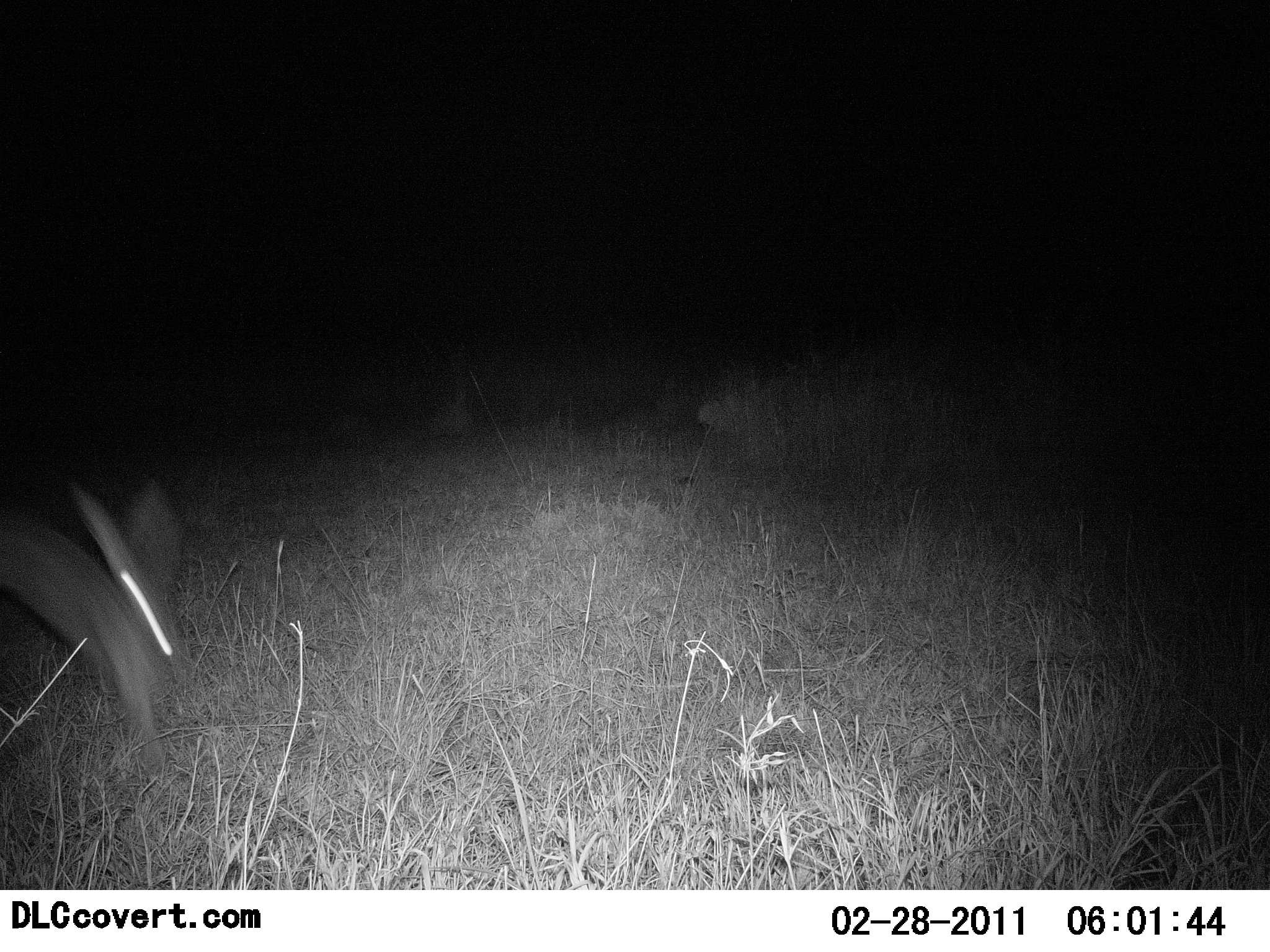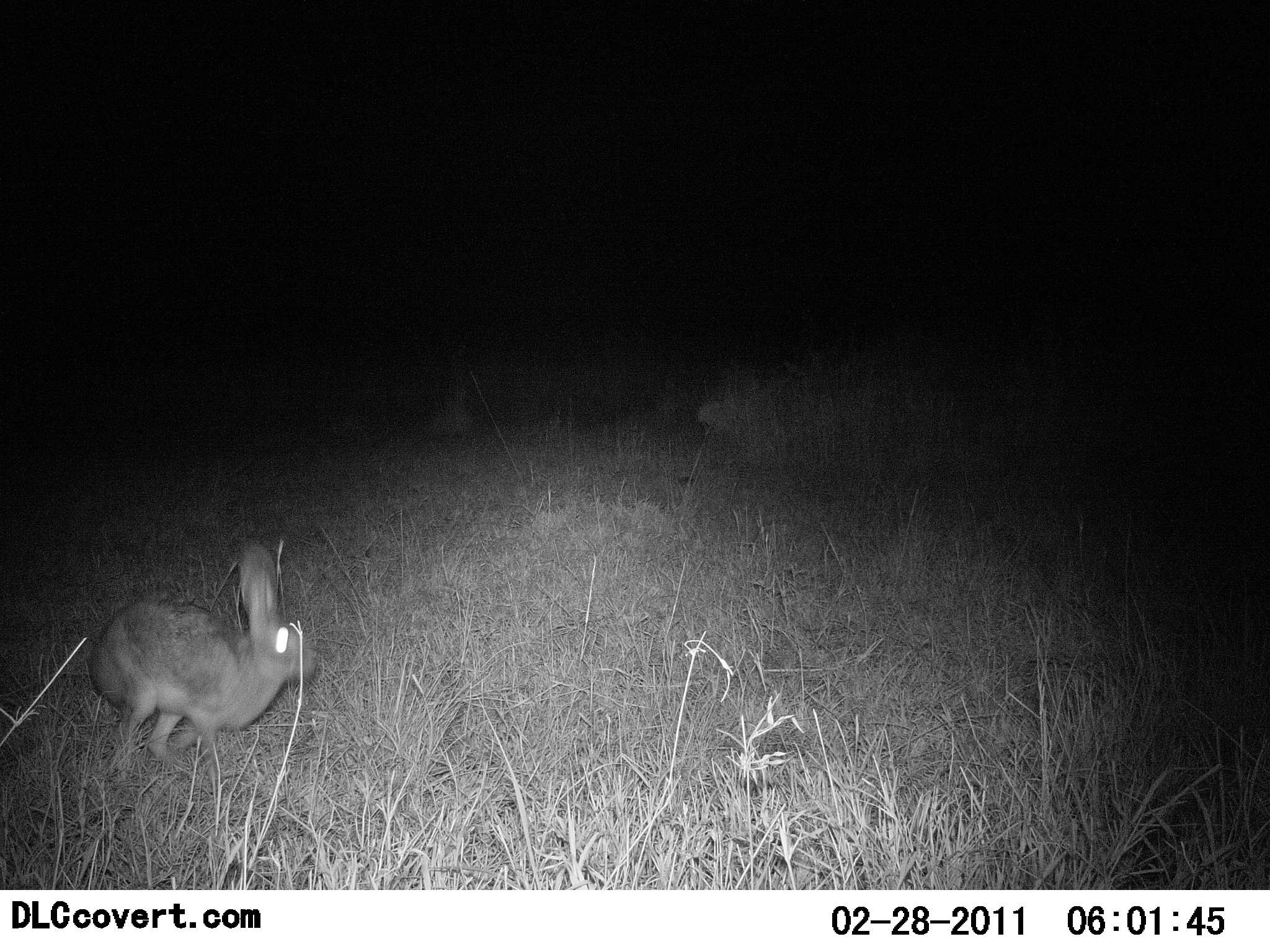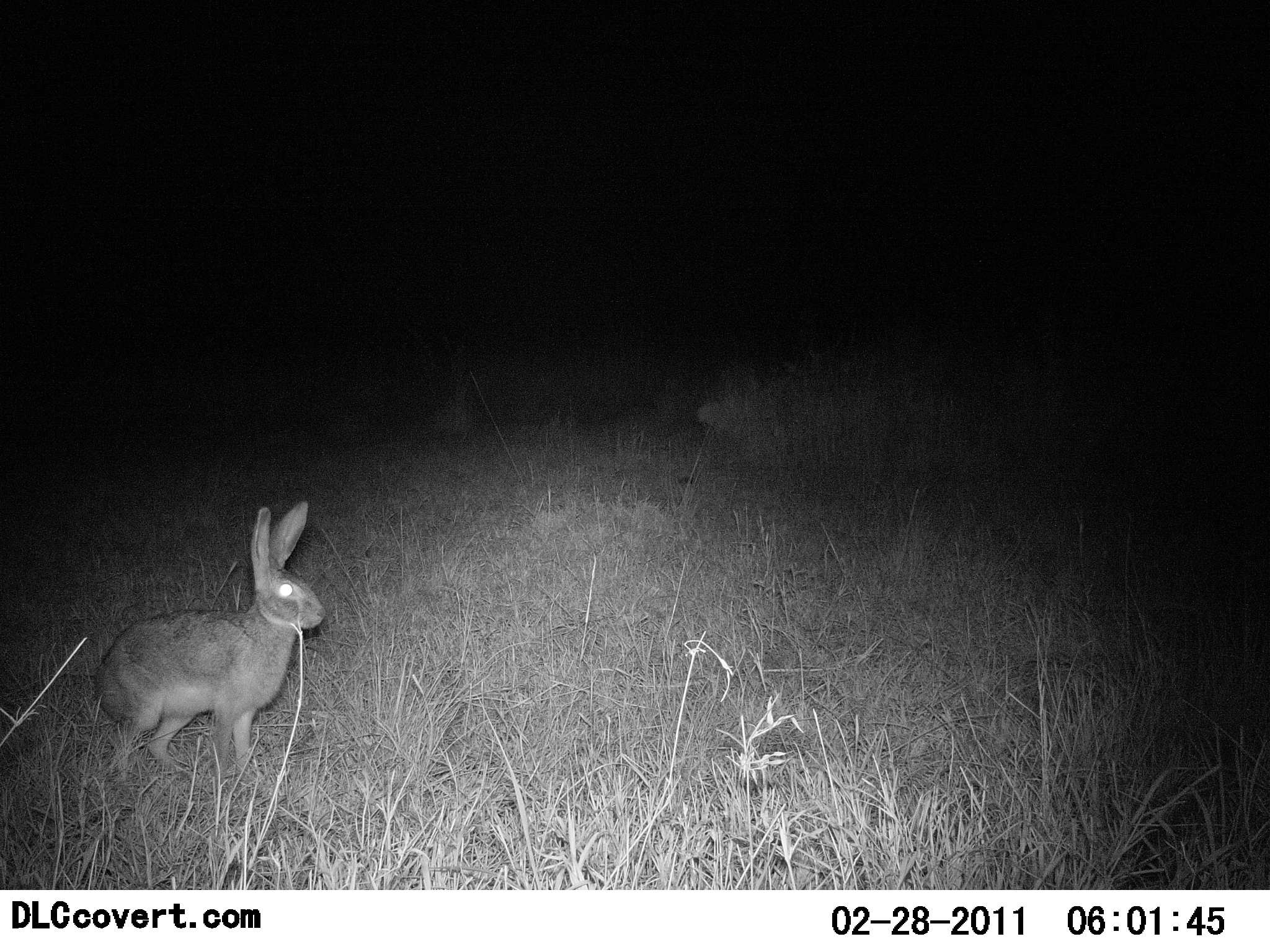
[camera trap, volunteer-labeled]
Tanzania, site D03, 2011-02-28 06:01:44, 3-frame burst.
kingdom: Animalia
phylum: Chordata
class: Mammalia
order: Lagomorpha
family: Leporidae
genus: Lepus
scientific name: Lepus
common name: hare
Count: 1.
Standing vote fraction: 10%.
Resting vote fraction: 0%.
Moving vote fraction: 100%.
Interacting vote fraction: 0%.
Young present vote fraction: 0%.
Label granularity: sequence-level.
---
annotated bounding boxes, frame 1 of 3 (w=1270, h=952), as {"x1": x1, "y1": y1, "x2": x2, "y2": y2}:
animal: {"x1": 0, "y1": 469, "x2": 176, "y2": 733}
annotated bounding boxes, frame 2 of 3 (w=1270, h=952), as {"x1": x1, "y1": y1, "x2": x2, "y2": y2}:
animal: {"x1": 89, "y1": 545, "x2": 317, "y2": 767}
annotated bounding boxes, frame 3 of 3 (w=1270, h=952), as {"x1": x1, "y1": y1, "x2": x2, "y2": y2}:
animal: {"x1": 93, "y1": 498, "x2": 325, "y2": 775}